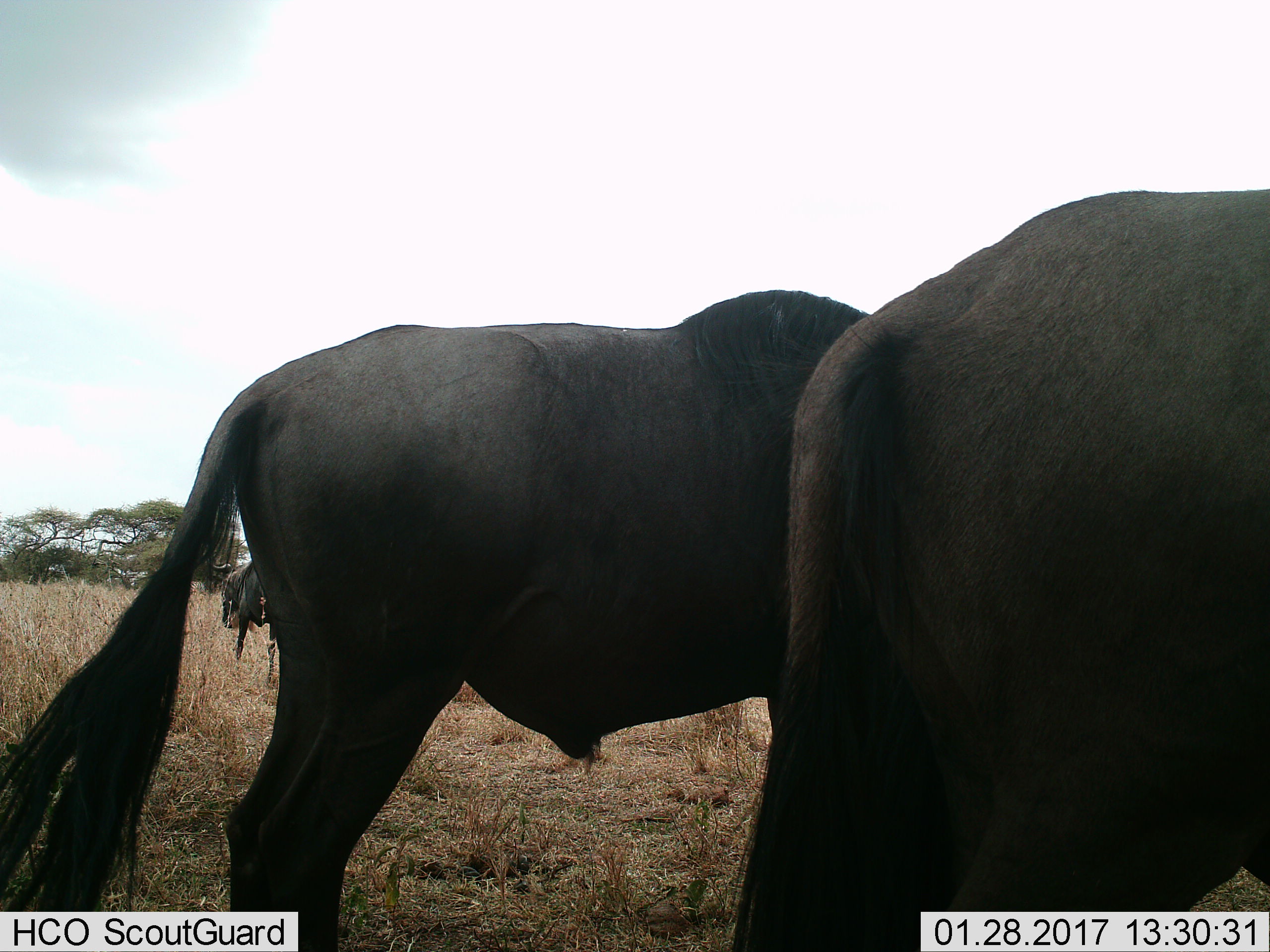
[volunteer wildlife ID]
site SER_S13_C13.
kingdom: Animalia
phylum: Chordata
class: Mammalia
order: Artiodactyla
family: Bovidae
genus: Connochaetes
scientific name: Connochaetes taurinus taurinus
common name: blue wildebeest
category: wildebeestblue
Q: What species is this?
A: Wildebeestblue (blue wildebeest) (Connochaetes taurinus taurinus).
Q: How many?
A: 3.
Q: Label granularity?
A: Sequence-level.